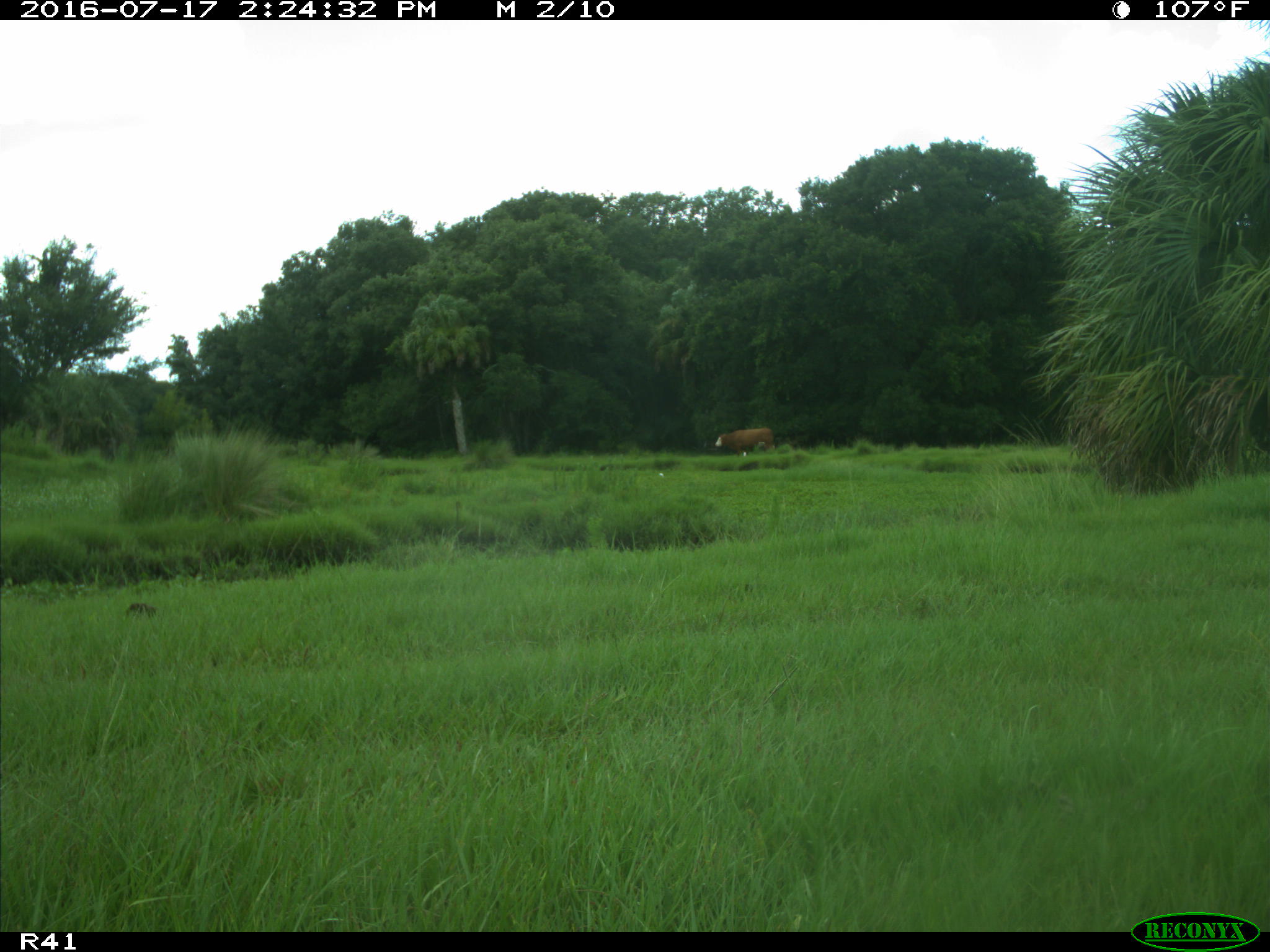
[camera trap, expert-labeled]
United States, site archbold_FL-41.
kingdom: Animalia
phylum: Chordata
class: Mammalia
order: Artiodactyla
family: Bovidae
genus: Bos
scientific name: Bos taurus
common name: domestic cow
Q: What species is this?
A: Bos taurus (domestic cow).